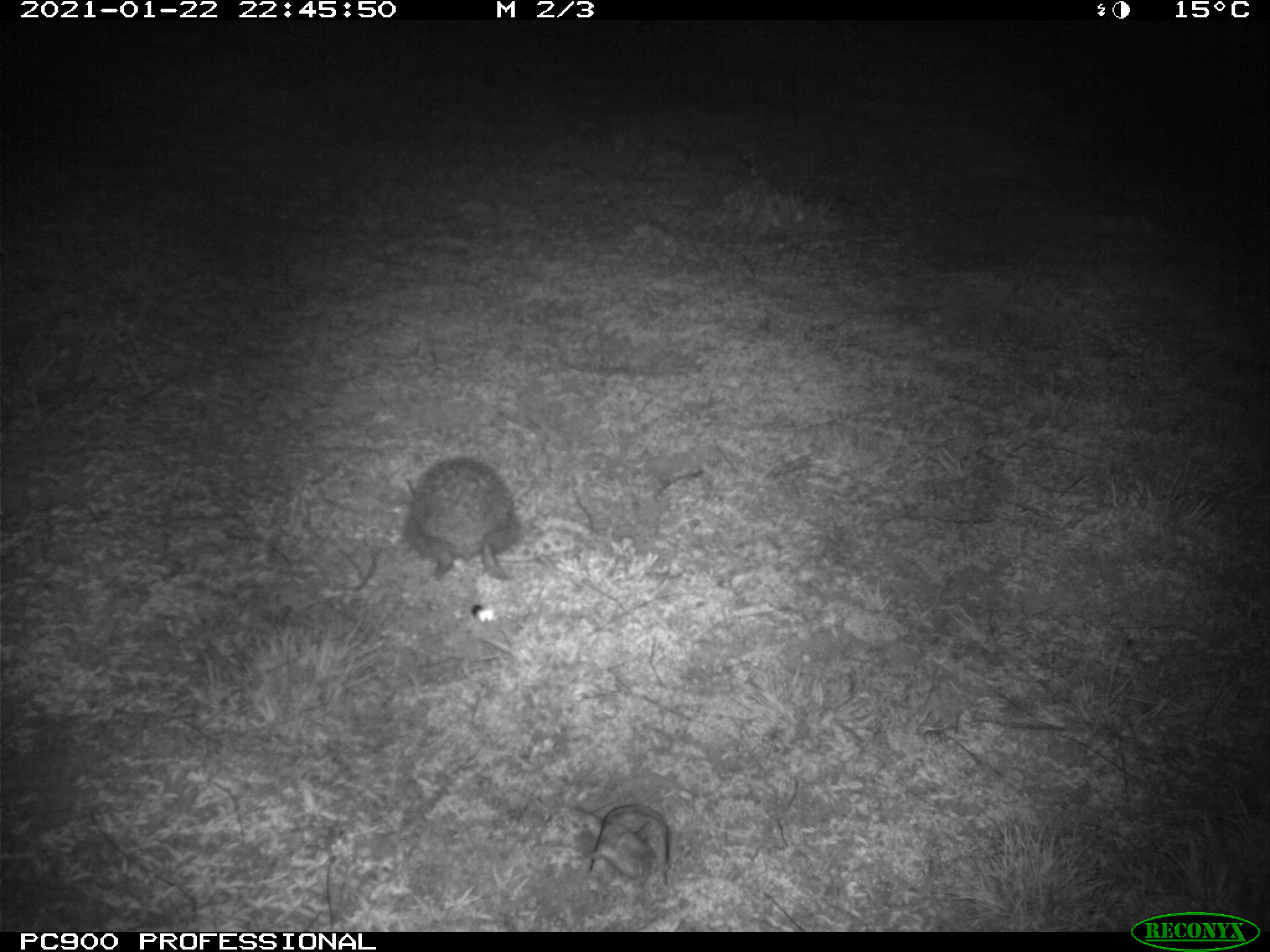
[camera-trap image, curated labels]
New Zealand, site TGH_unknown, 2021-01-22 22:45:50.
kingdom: Animalia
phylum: Chordata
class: Mammalia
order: Eulipotyphla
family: Erinaceidae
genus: Erinaceus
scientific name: Erinaceus europaeus europaeus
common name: european hedgehog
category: hedgehog